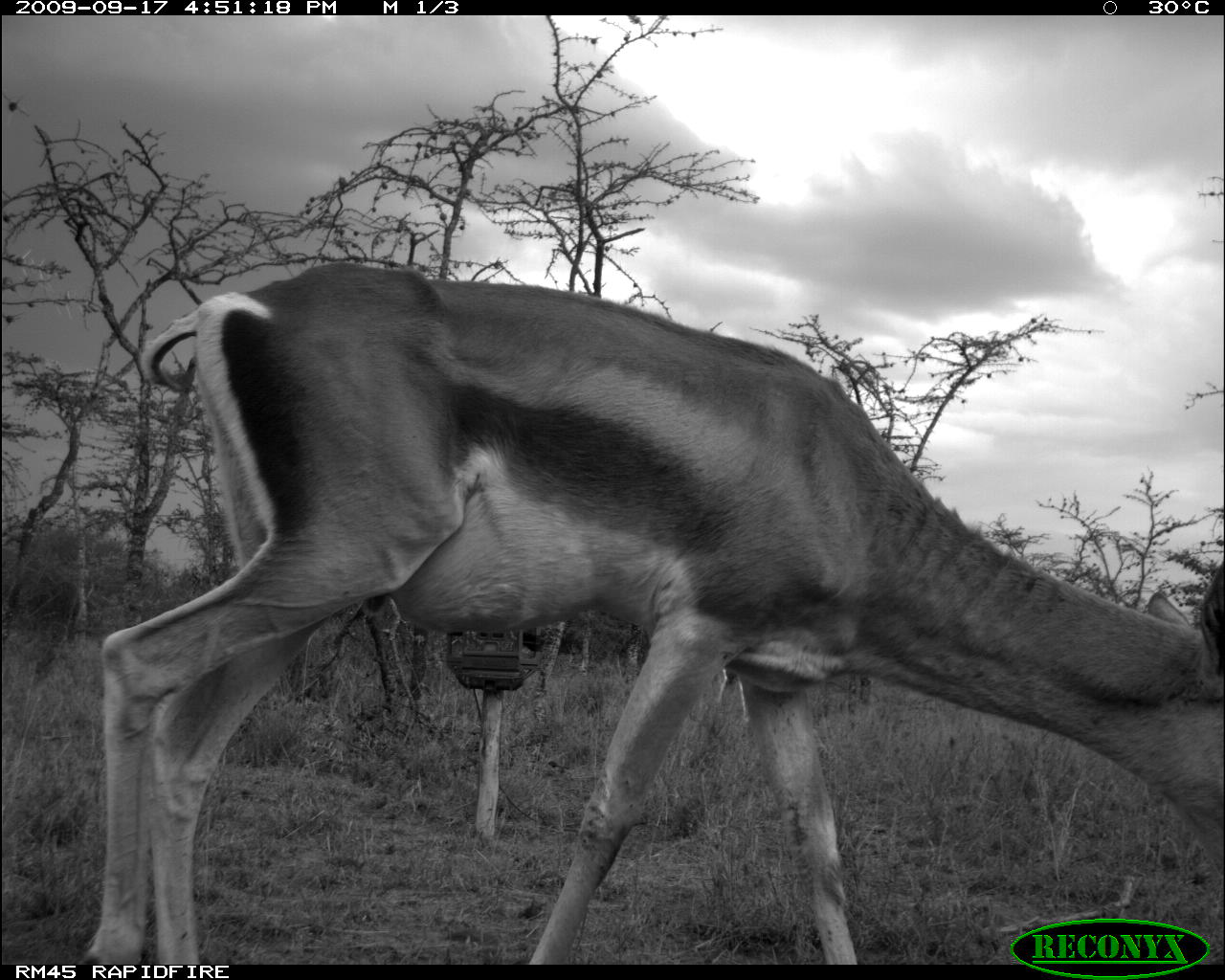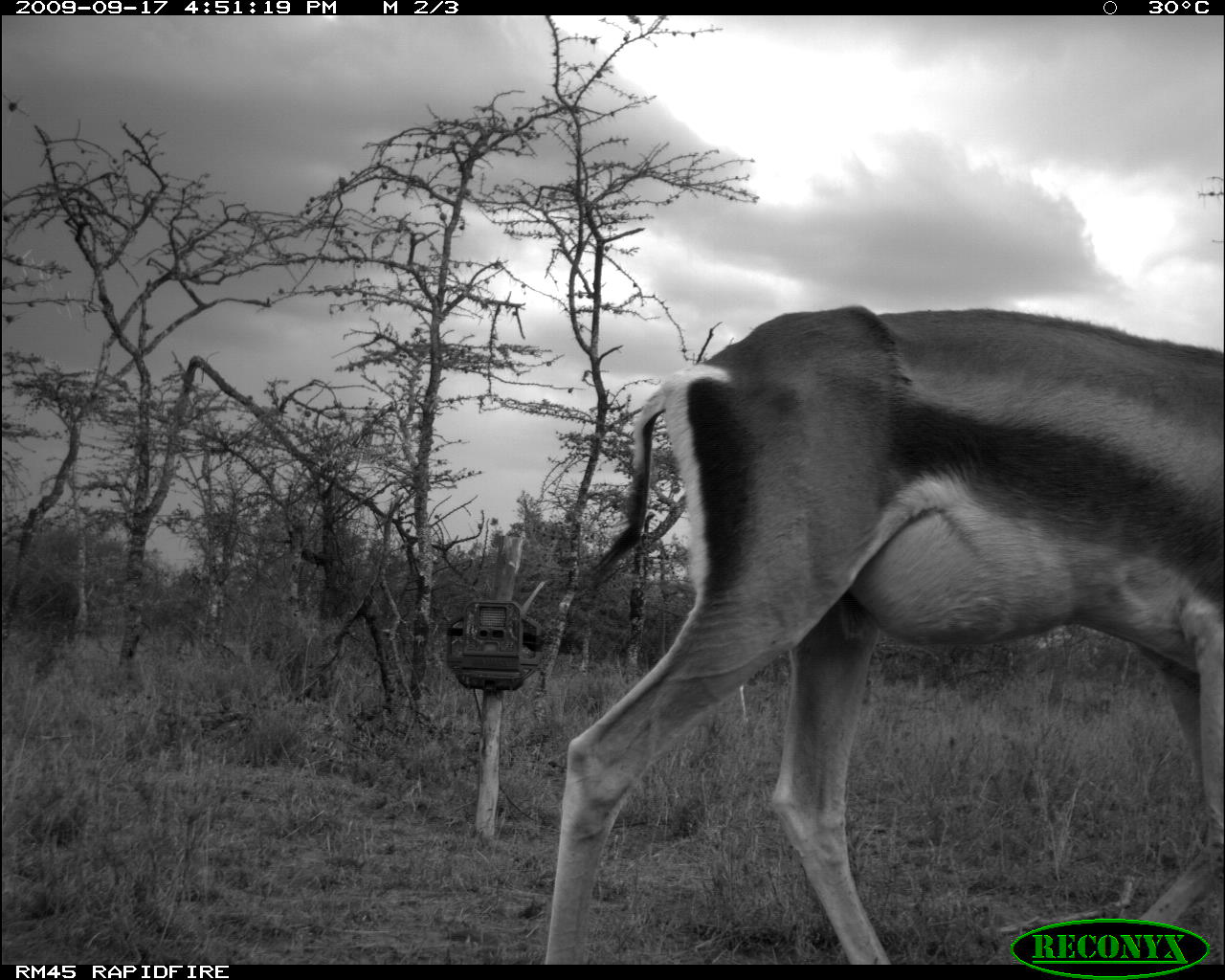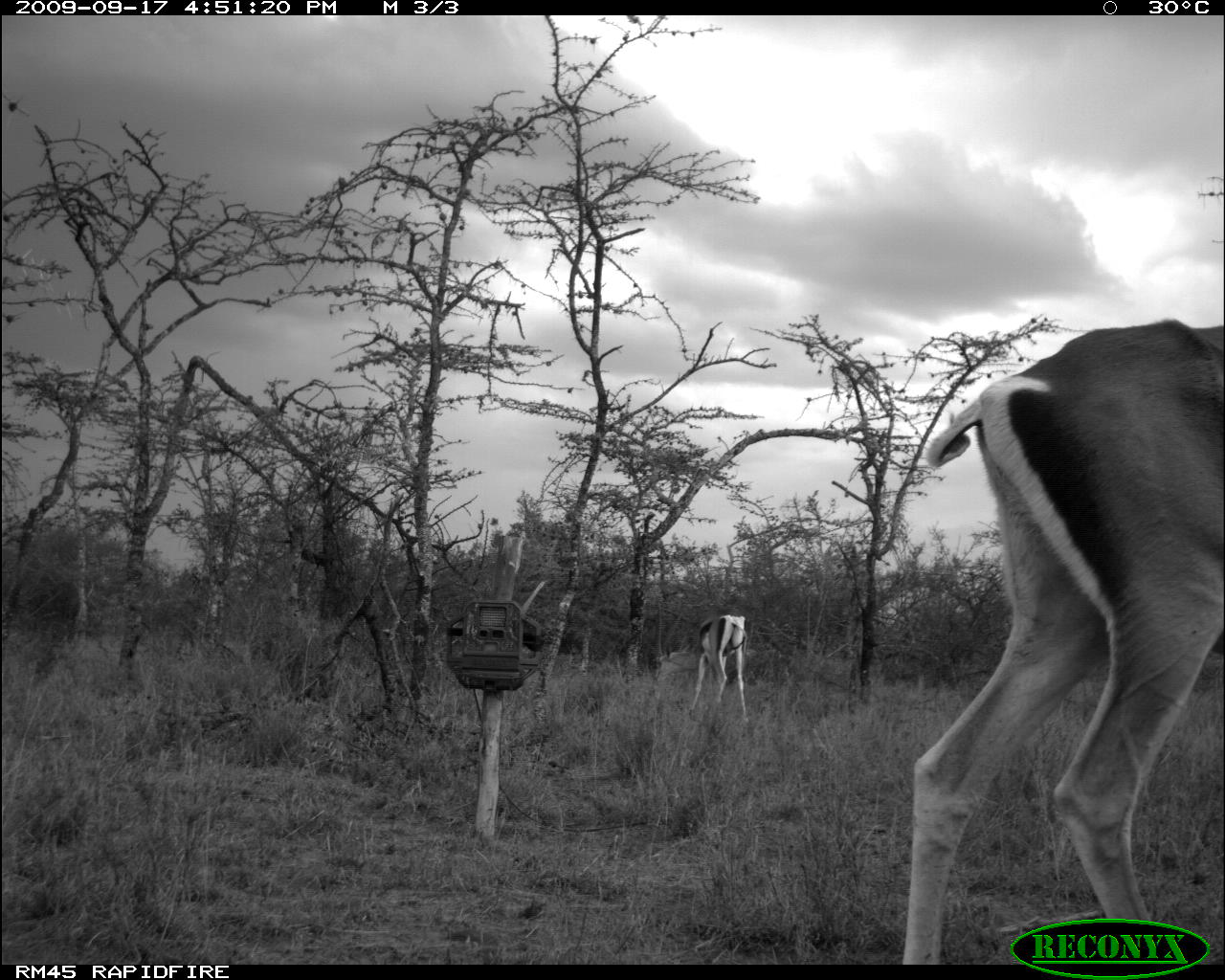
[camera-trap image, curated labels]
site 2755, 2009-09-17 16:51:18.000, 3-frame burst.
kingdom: Animalia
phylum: Chordata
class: Mammalia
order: Artiodactyla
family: Bovidae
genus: Nanger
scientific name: Nanger granti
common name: grant's gazelle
Nanger granti (grant's gazelle), count 1.